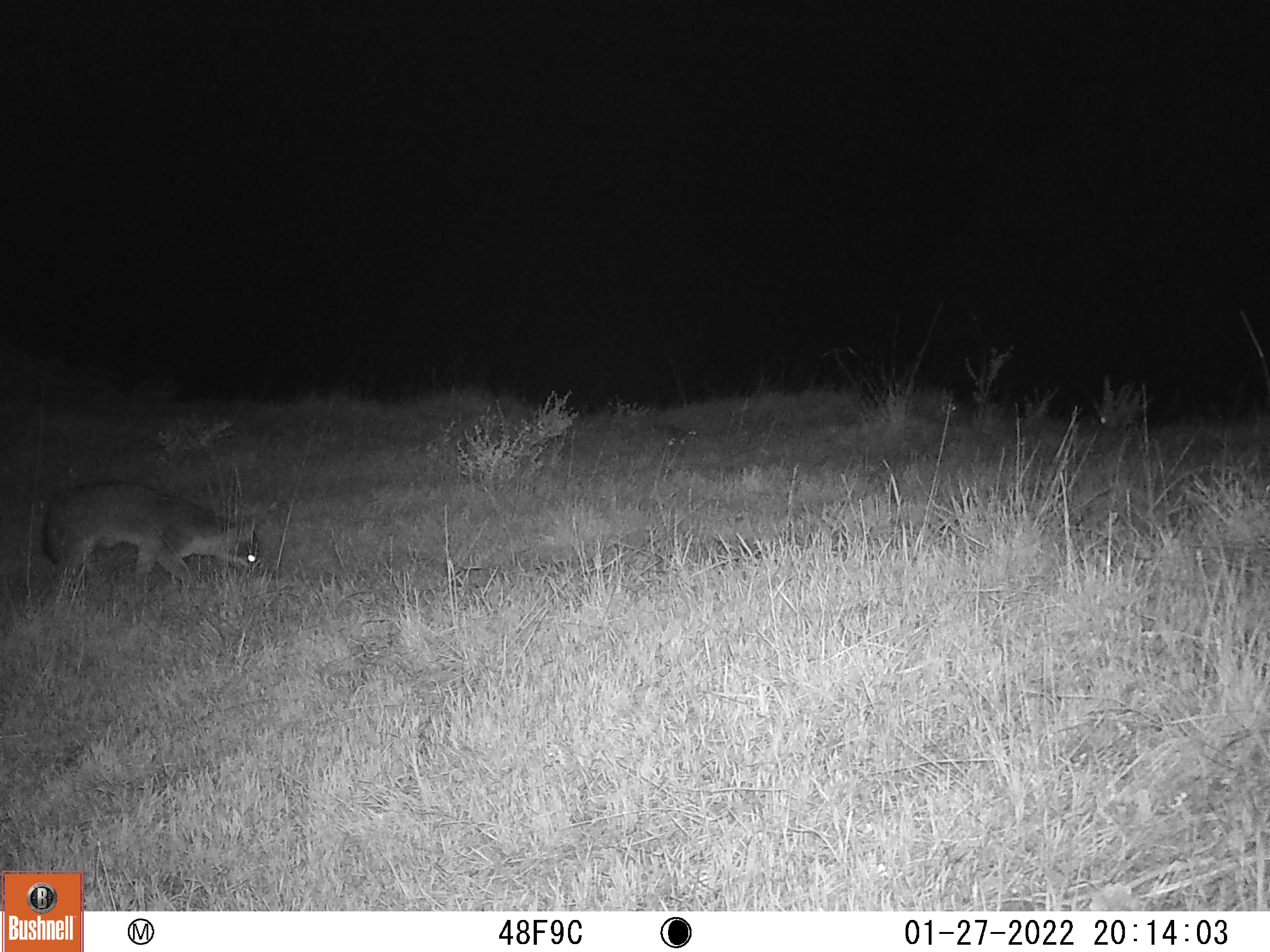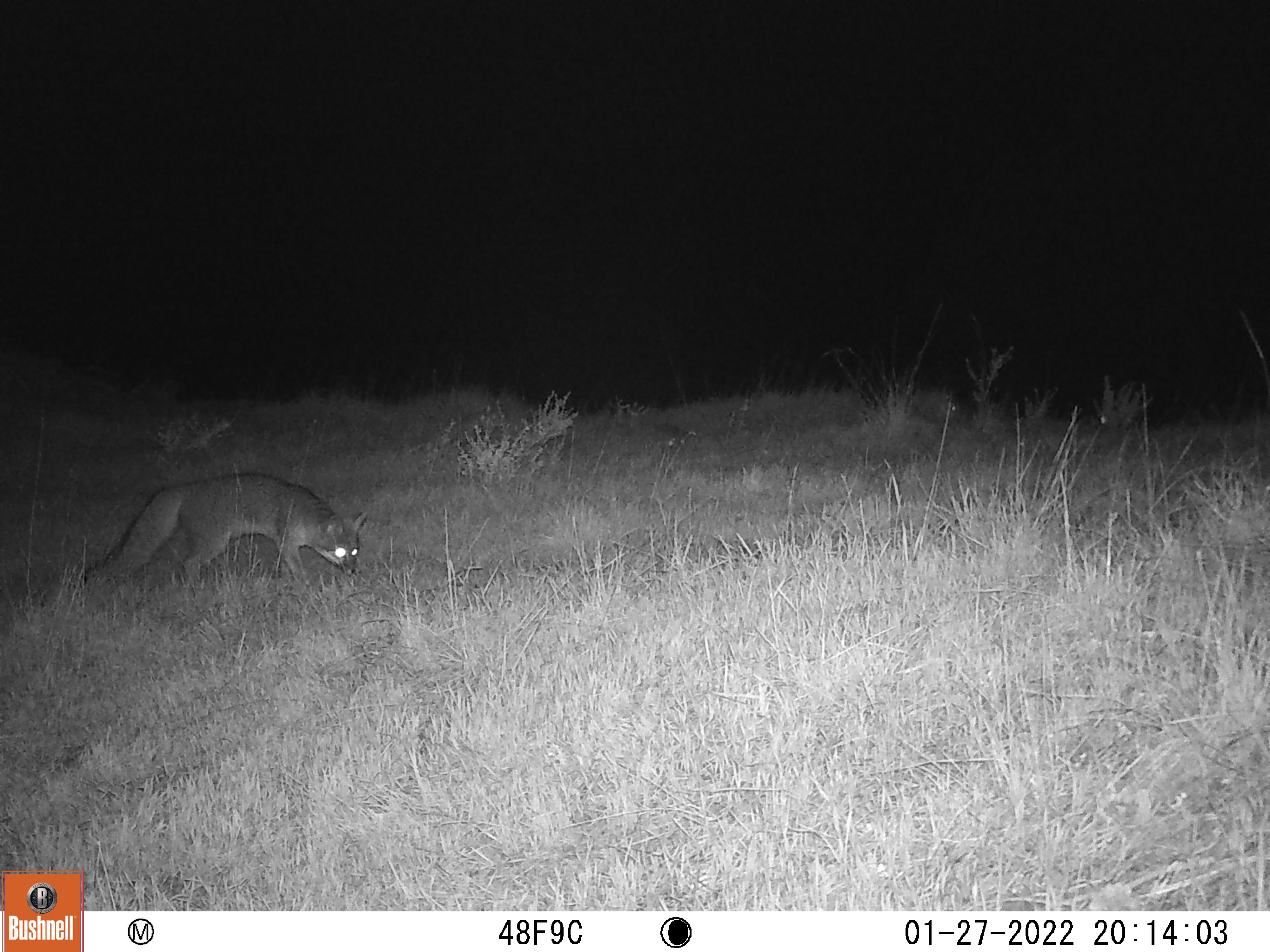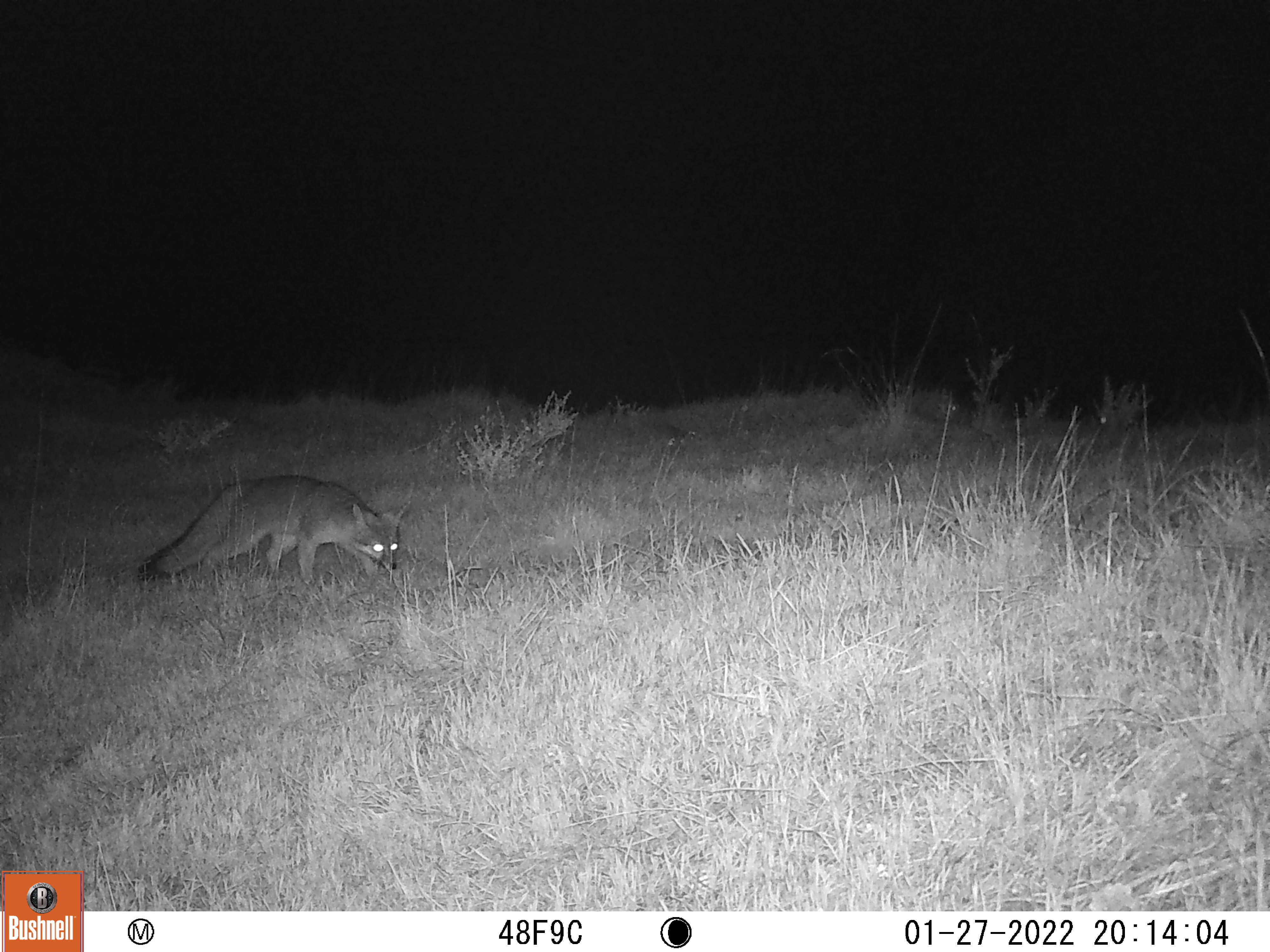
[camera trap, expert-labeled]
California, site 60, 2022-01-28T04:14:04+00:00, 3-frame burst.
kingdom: Animalia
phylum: Chordata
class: Mammalia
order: Carnivora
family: Canidae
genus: Urocyon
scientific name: Urocyon cinereoargenteus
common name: gray fox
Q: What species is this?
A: Gray fox (Urocyon cinereoargenteus).